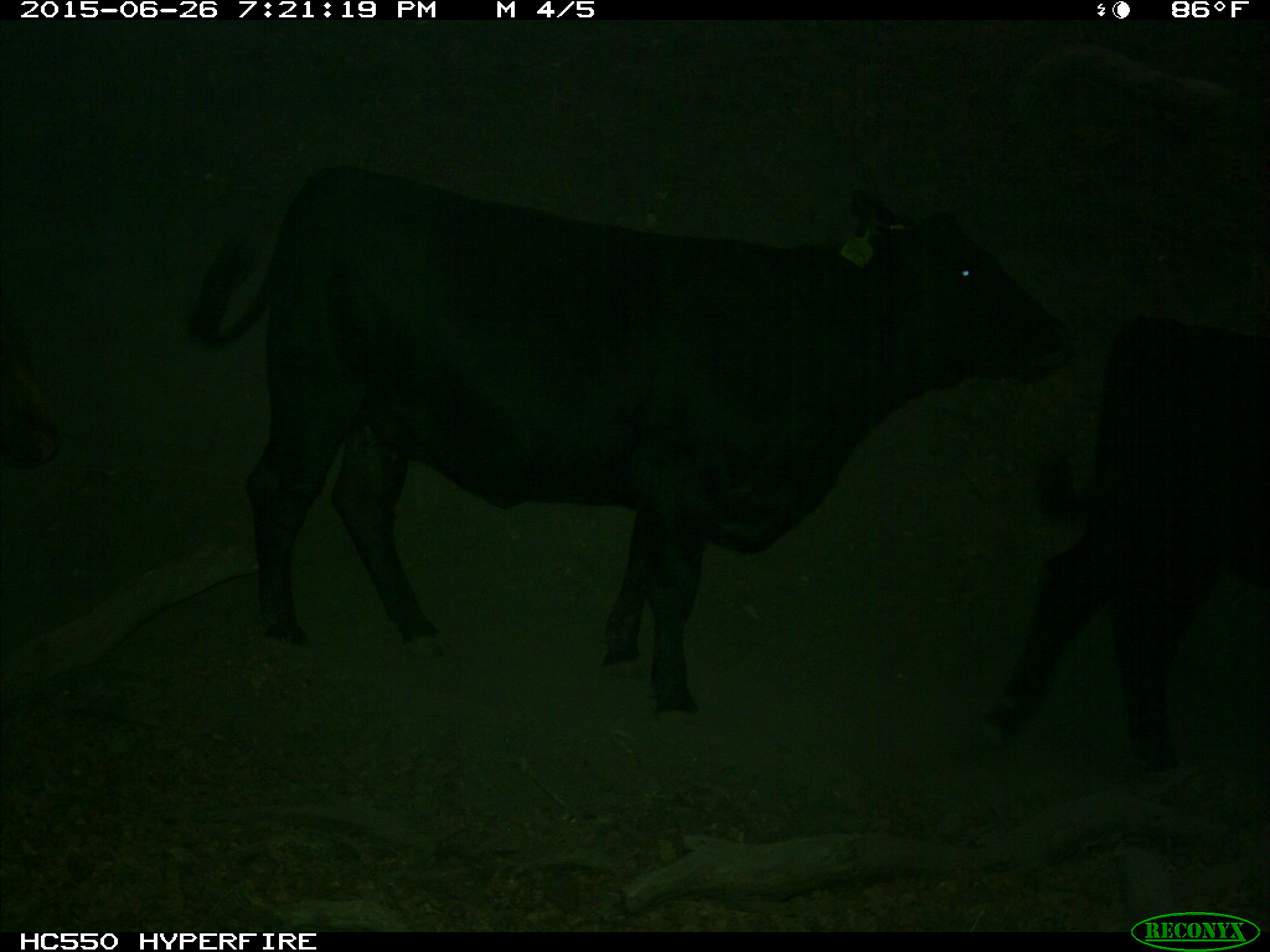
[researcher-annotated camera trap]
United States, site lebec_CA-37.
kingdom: Animalia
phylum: Chordata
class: Mammalia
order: Artiodactyla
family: Bovidae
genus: Bos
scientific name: Bos taurus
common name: domestic cow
Bos taurus (domestic cow).